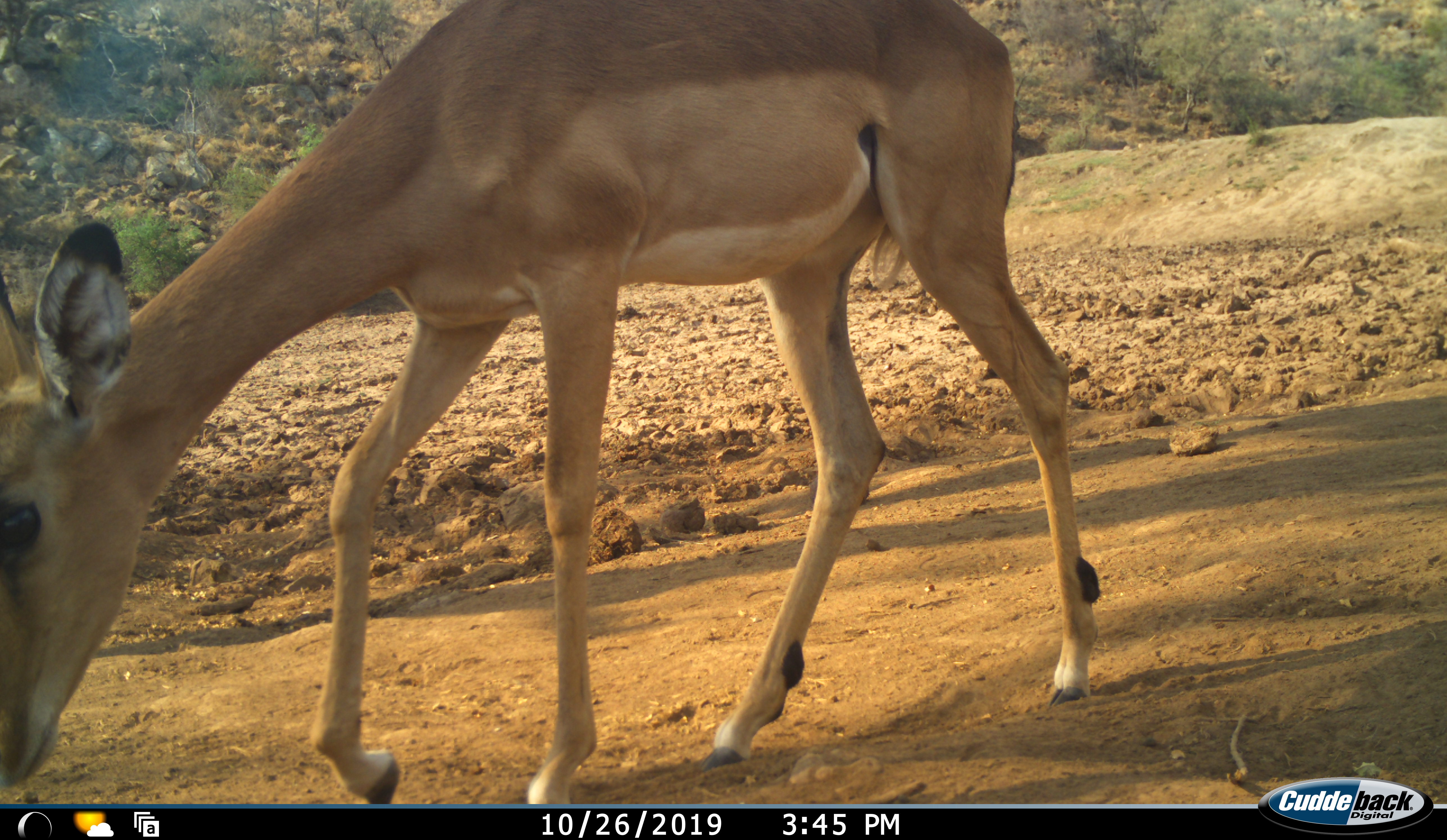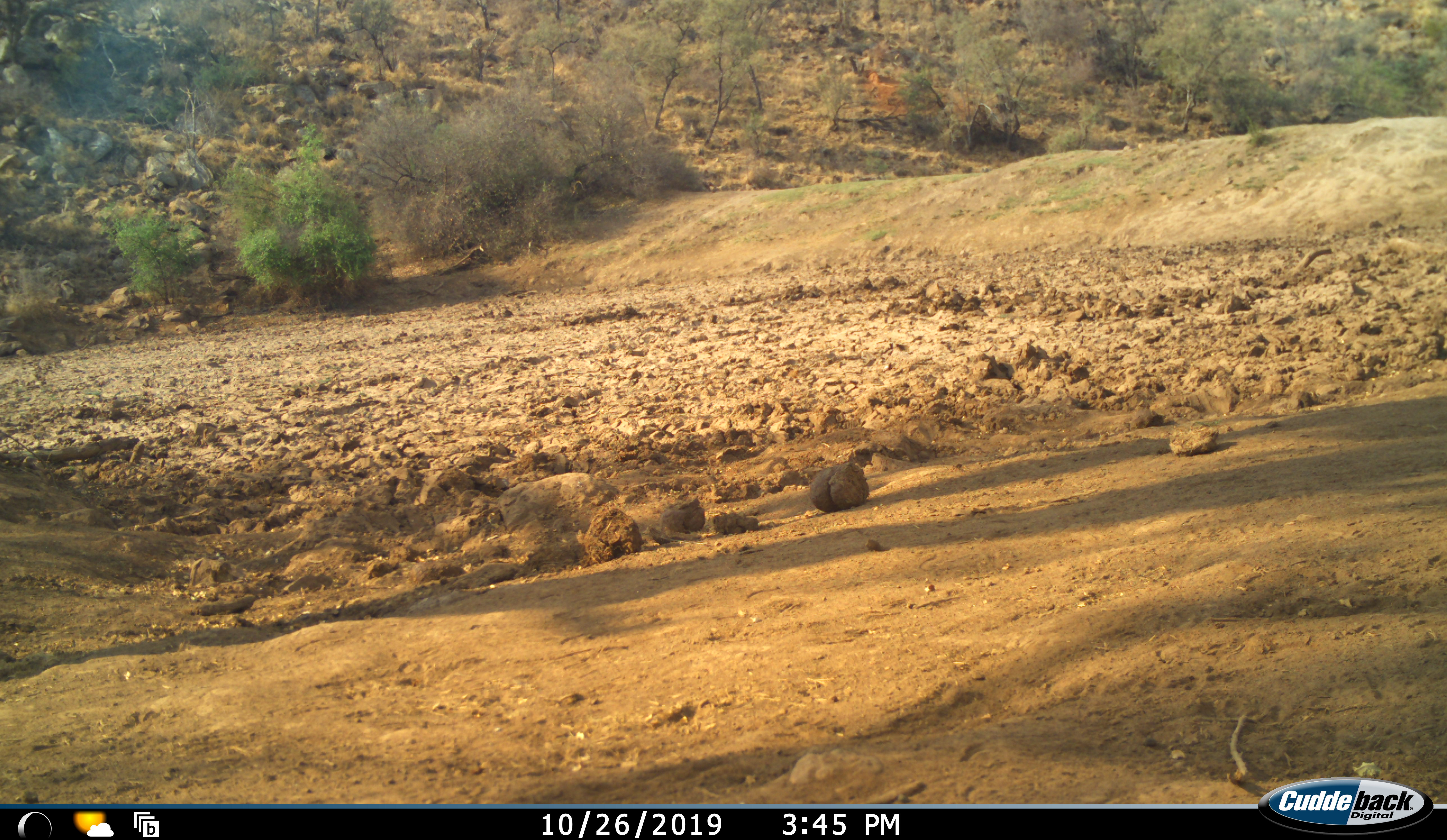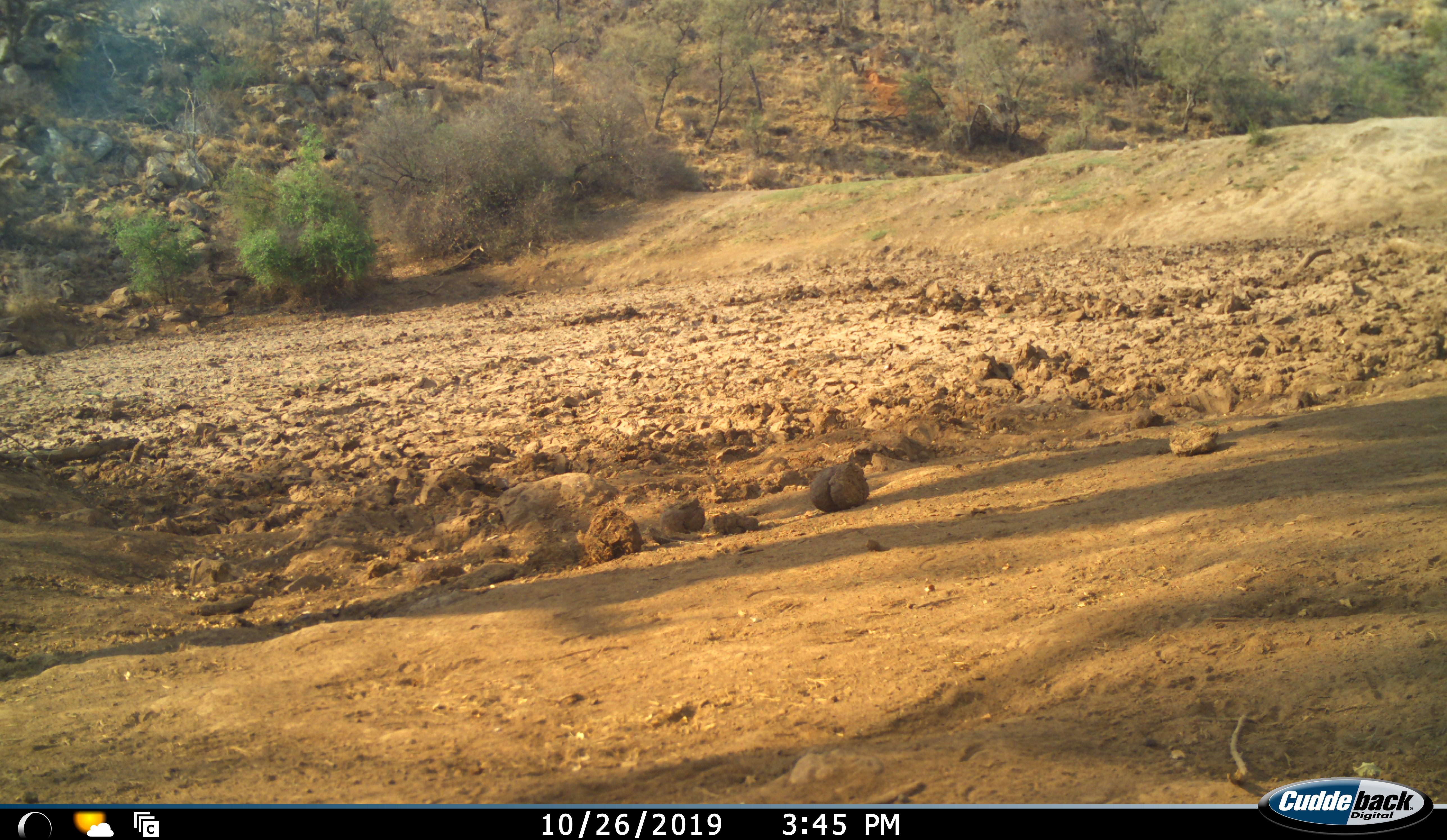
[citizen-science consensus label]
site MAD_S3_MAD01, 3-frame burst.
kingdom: Animalia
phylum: Chordata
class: Mammalia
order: Artiodactyla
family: Bovidae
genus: Aepyceros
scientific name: Aepyceros melampus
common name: impala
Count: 1.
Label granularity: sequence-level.